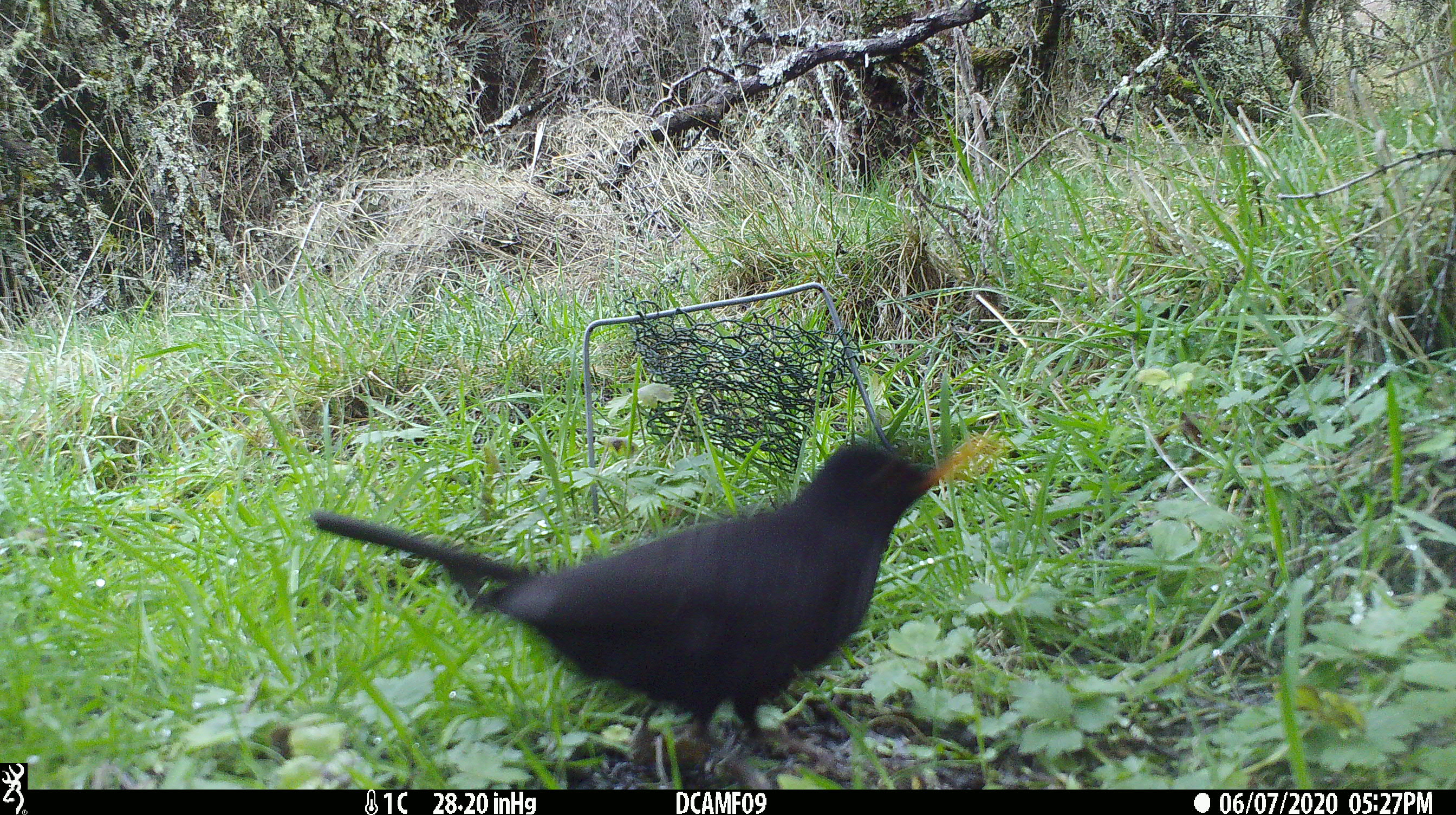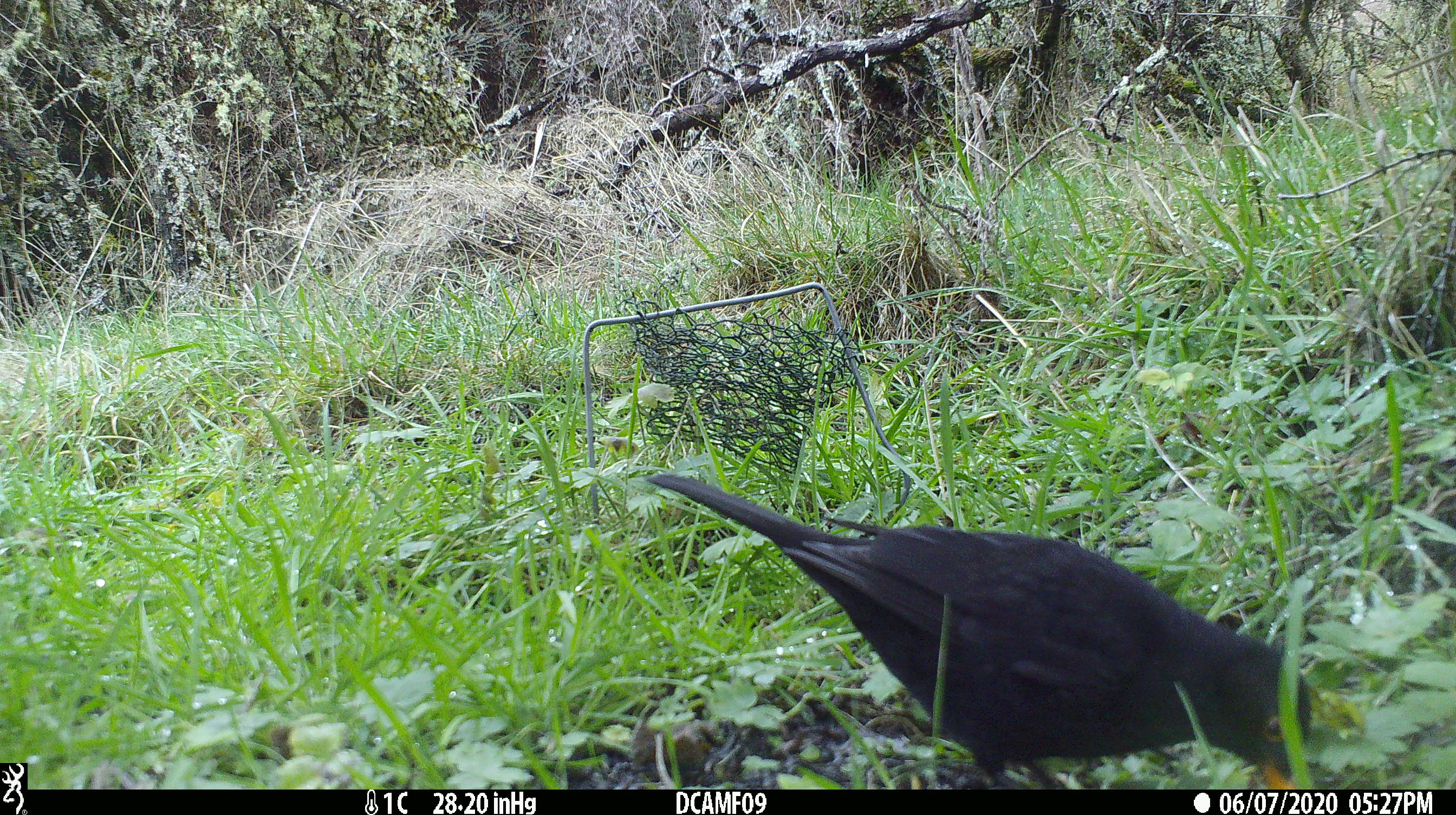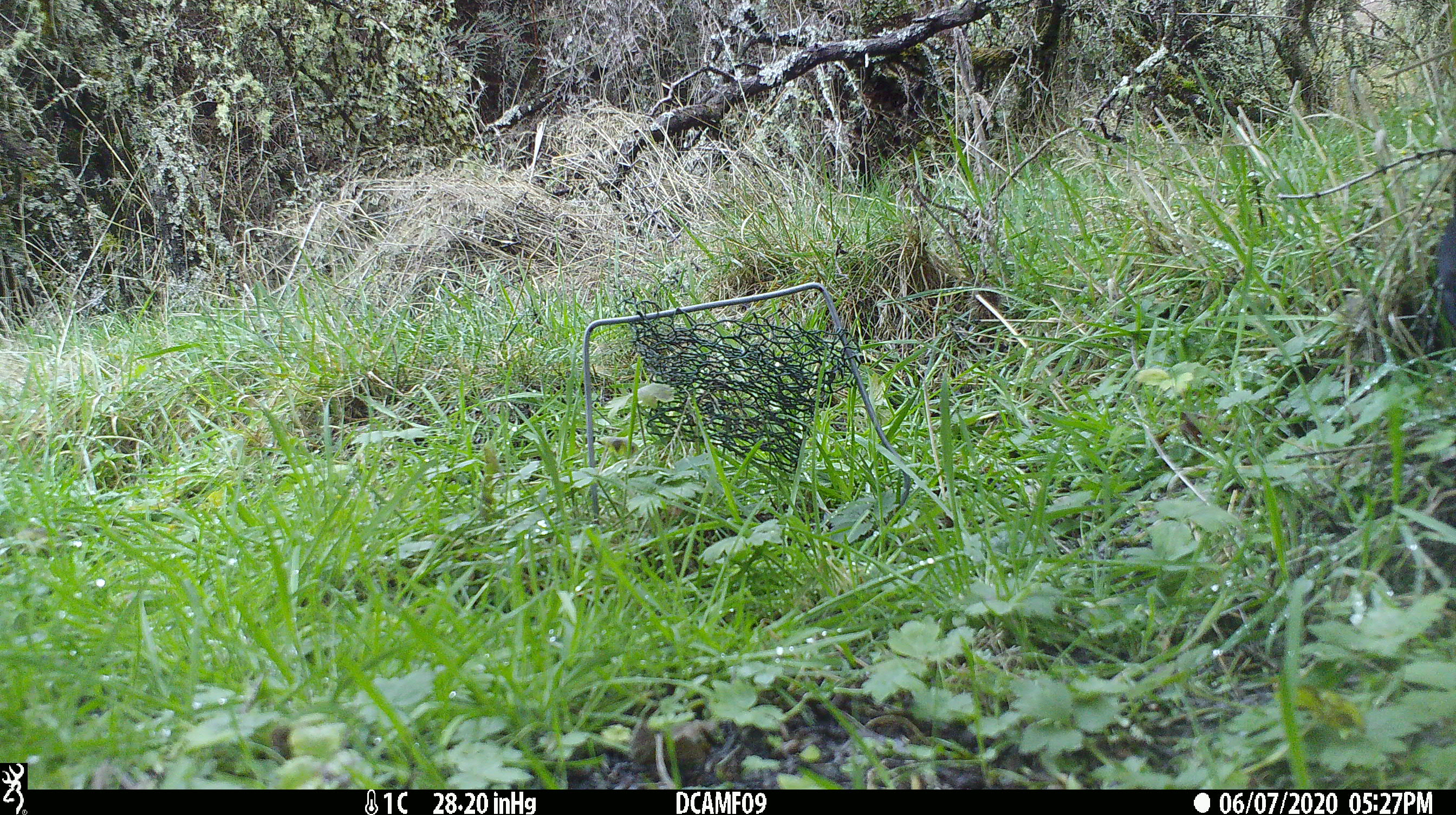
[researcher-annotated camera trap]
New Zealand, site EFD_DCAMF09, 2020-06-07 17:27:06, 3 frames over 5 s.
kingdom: Animalia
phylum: Chordata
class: Aves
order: Passeriformes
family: Turdidae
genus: Turdus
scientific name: Turdus merula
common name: eurasian blackbird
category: blackbird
Blackbird (eurasian blackbird) (Turdus merula).